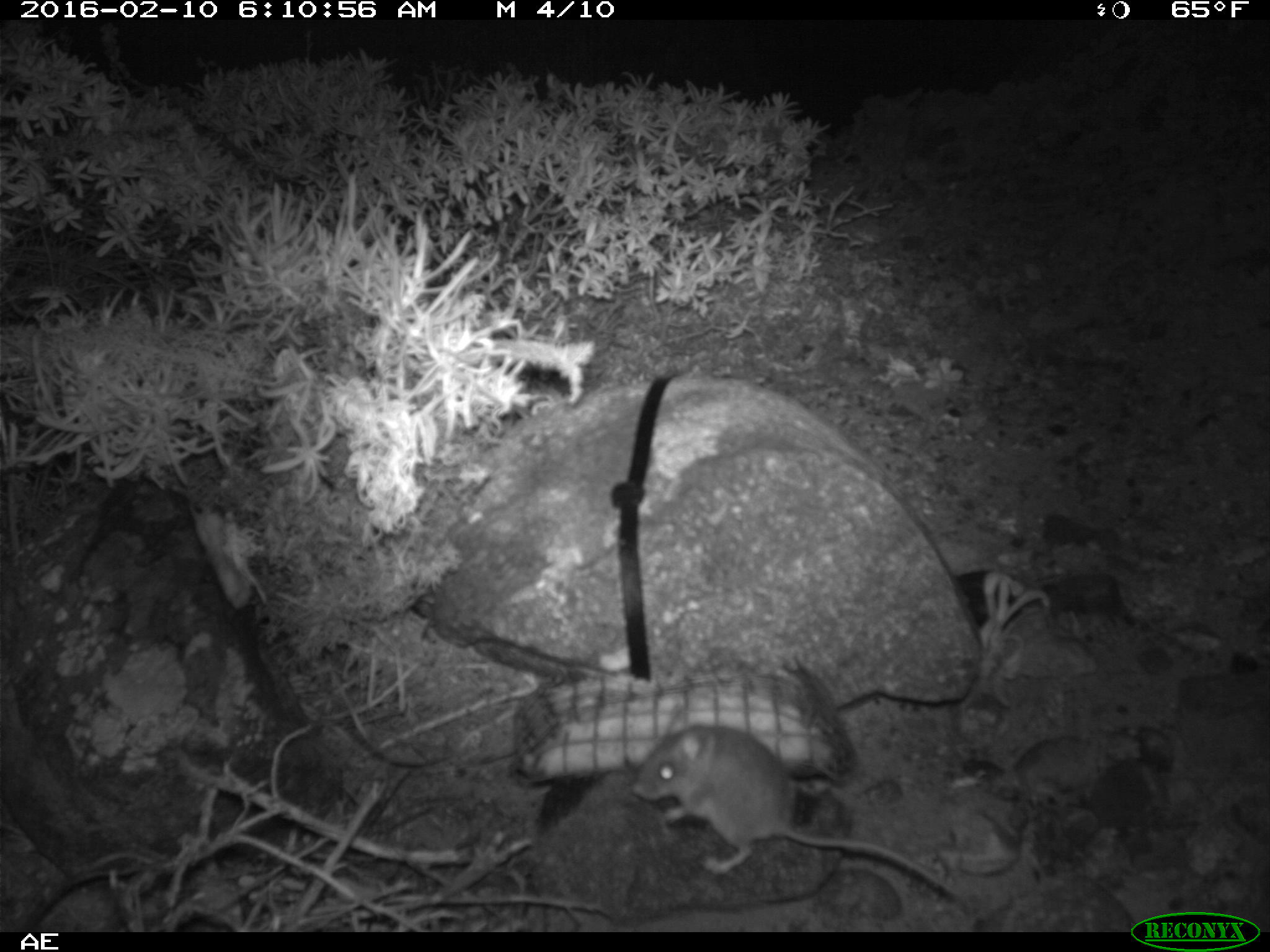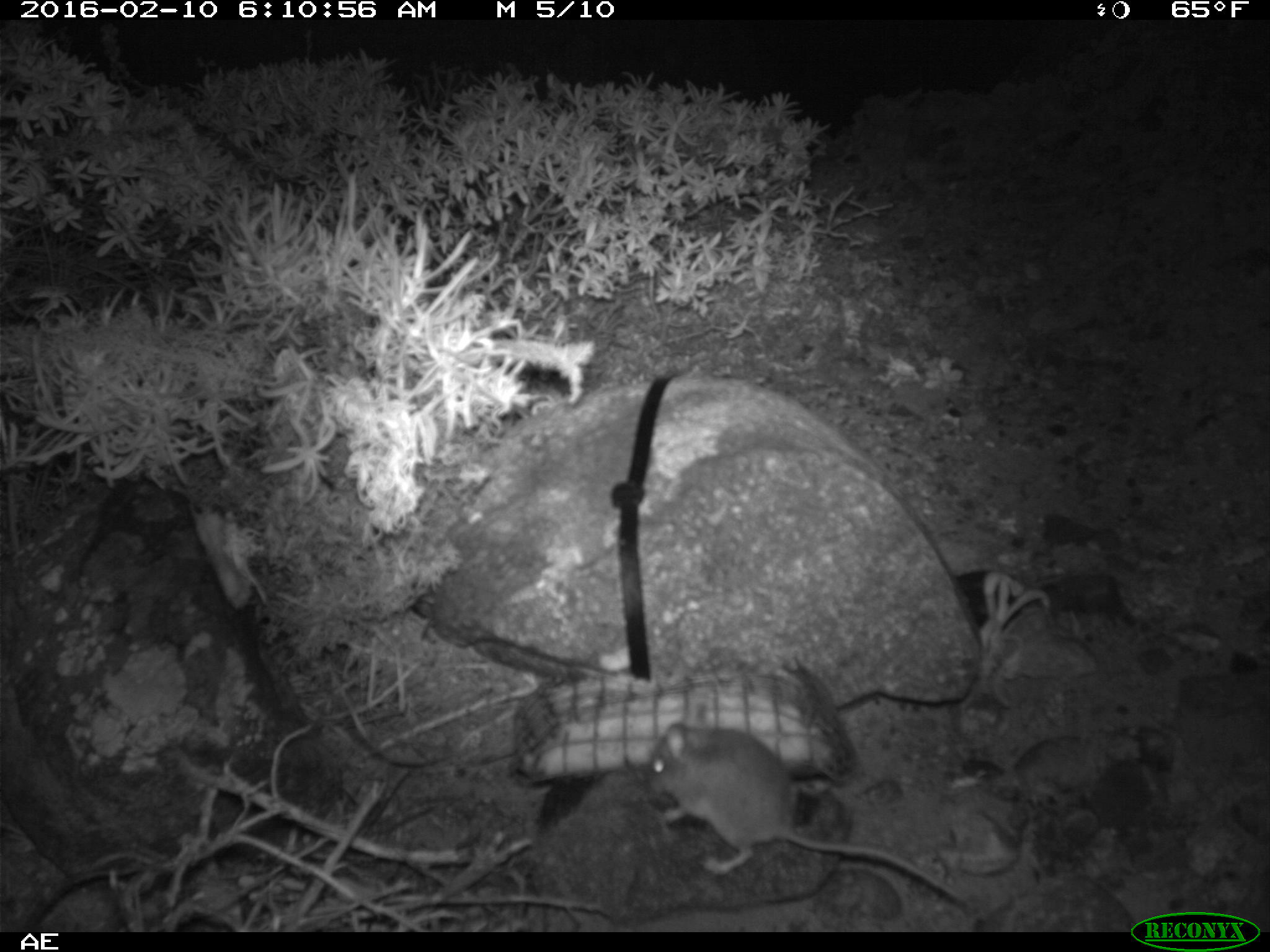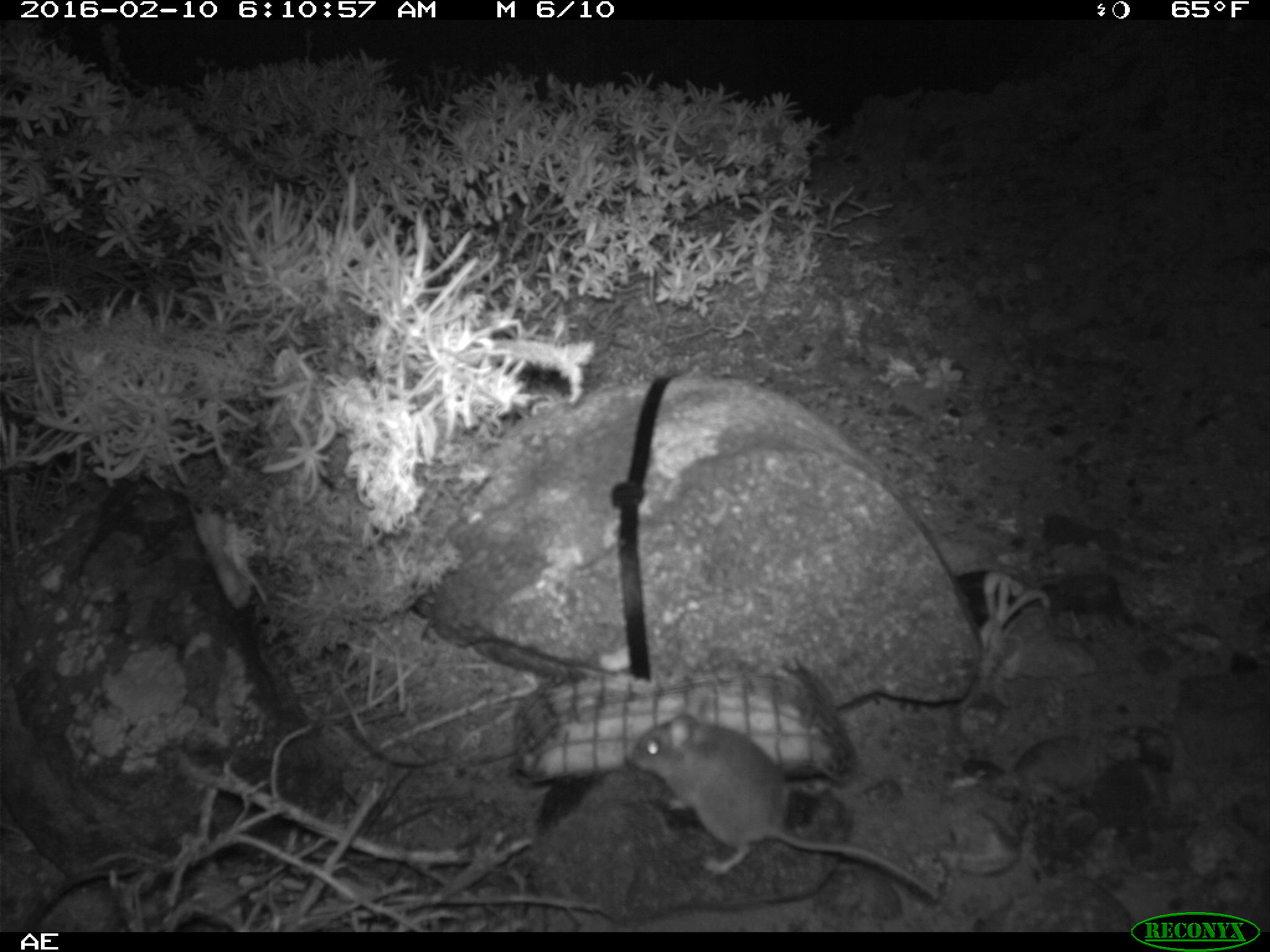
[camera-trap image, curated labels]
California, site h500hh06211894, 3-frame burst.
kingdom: Animalia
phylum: Chordata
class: Mammalia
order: Rodentia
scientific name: Rodentia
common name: rodent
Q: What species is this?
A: Rodent (Rodentia).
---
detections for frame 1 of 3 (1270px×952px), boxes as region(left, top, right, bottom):
rodent: region(633, 723, 966, 909)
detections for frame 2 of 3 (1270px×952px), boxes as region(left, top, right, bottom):
rodent: region(646, 704, 967, 903)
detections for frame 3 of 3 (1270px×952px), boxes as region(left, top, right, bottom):
rodent: region(626, 711, 939, 901)